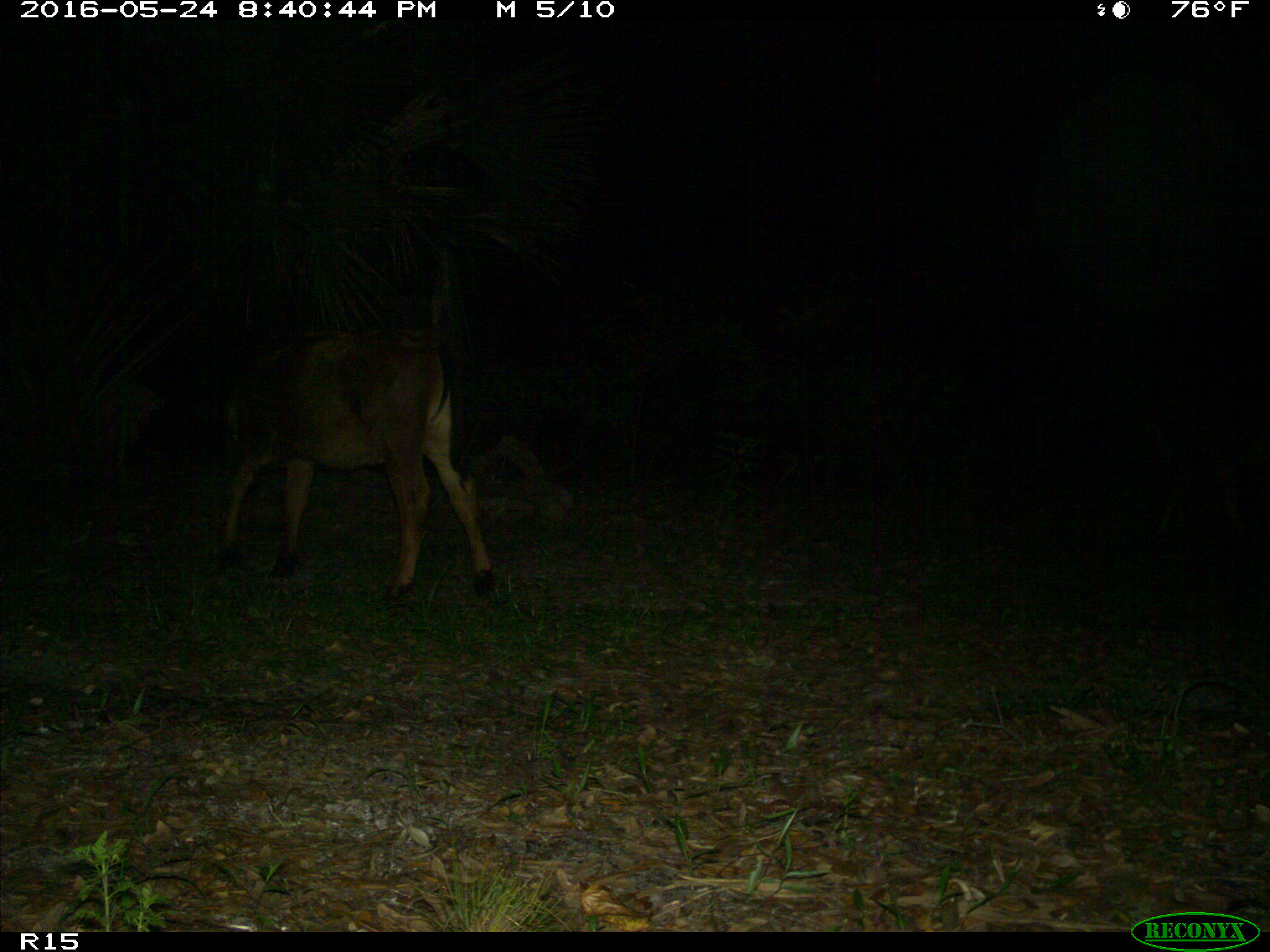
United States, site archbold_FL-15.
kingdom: Animalia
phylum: Chordata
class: Mammalia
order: Artiodactyla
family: Bovidae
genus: Bos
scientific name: Bos taurus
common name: domestic cow